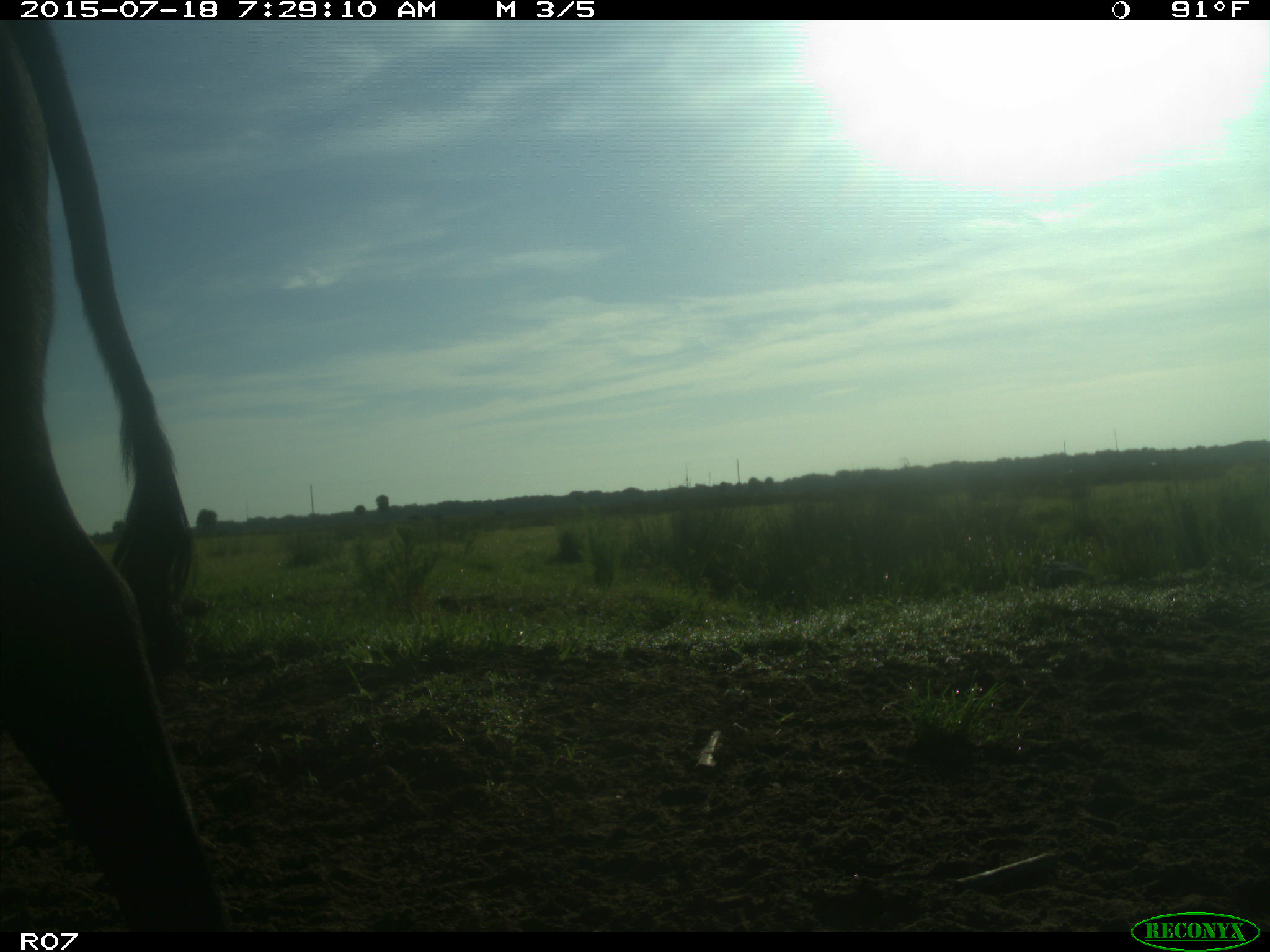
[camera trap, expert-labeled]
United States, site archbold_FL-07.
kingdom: Animalia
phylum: Chordata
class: Mammalia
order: Artiodactyla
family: Bovidae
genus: Bos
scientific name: Bos taurus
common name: domestic cow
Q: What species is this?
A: Bos taurus (domestic cow).